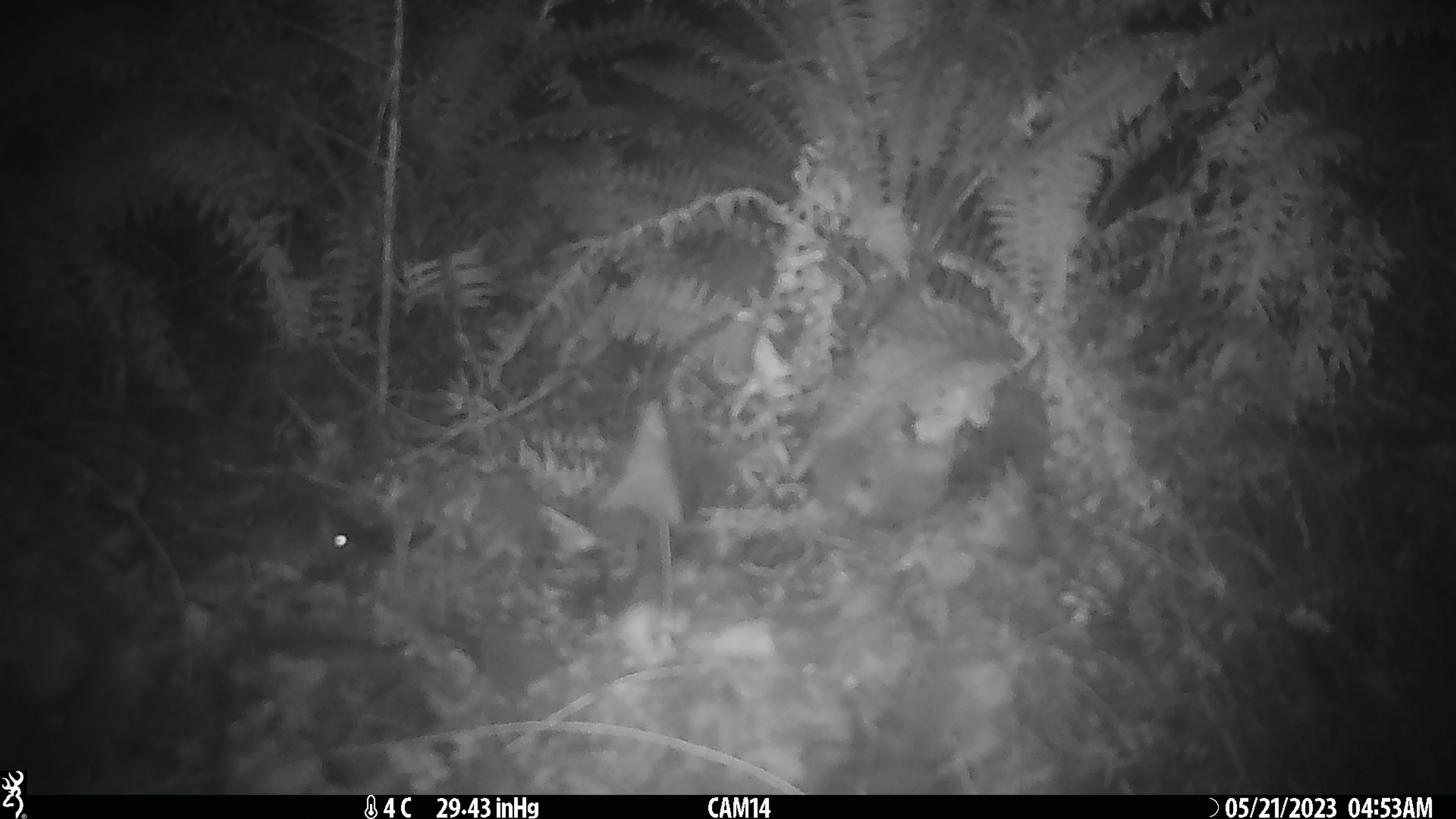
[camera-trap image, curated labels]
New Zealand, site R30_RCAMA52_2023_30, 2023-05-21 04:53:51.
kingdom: Animalia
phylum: Chordata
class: Mammalia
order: Rodentia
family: Muridae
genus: Mus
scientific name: Mus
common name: mouse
Mouse (Mus).